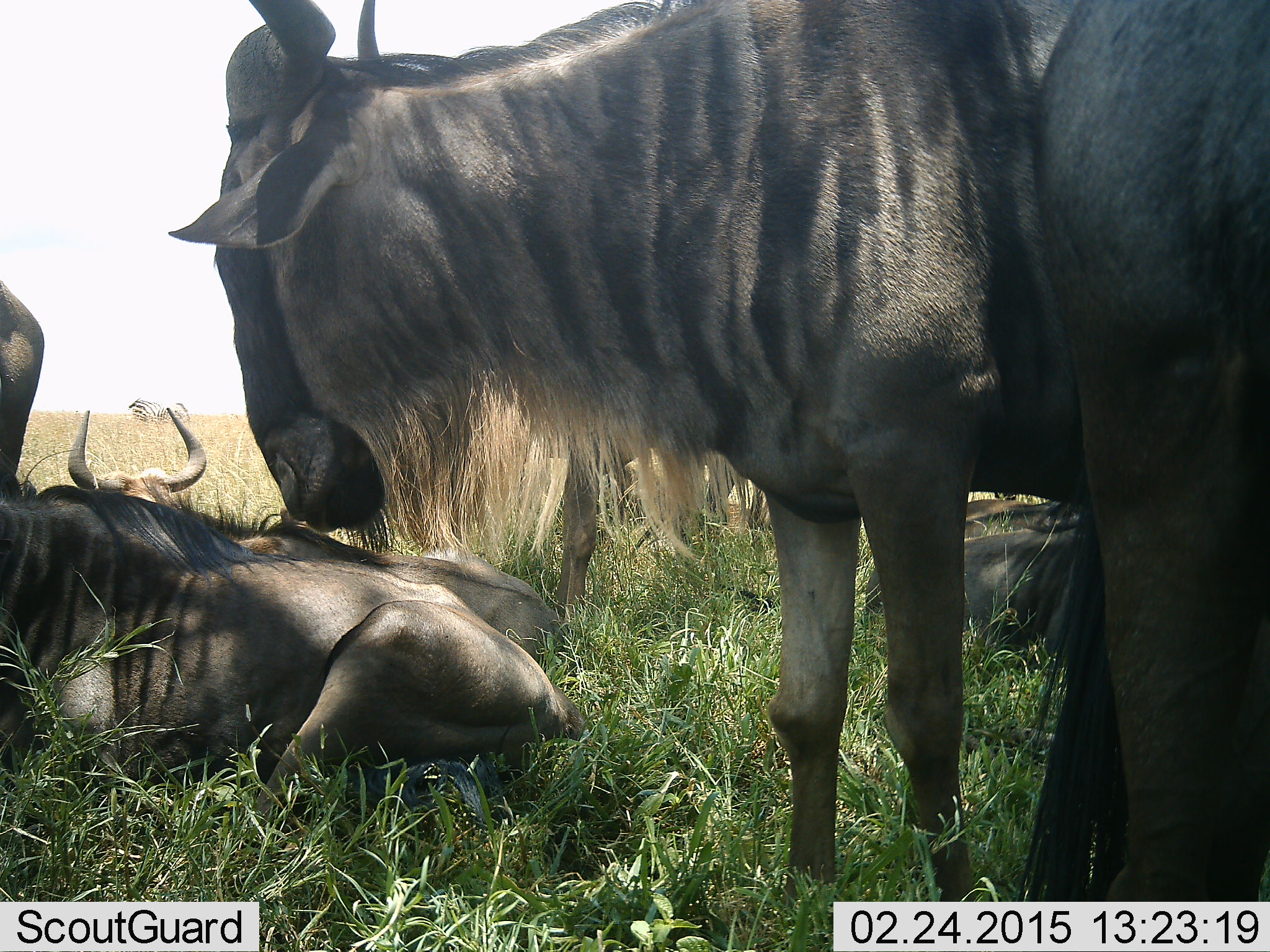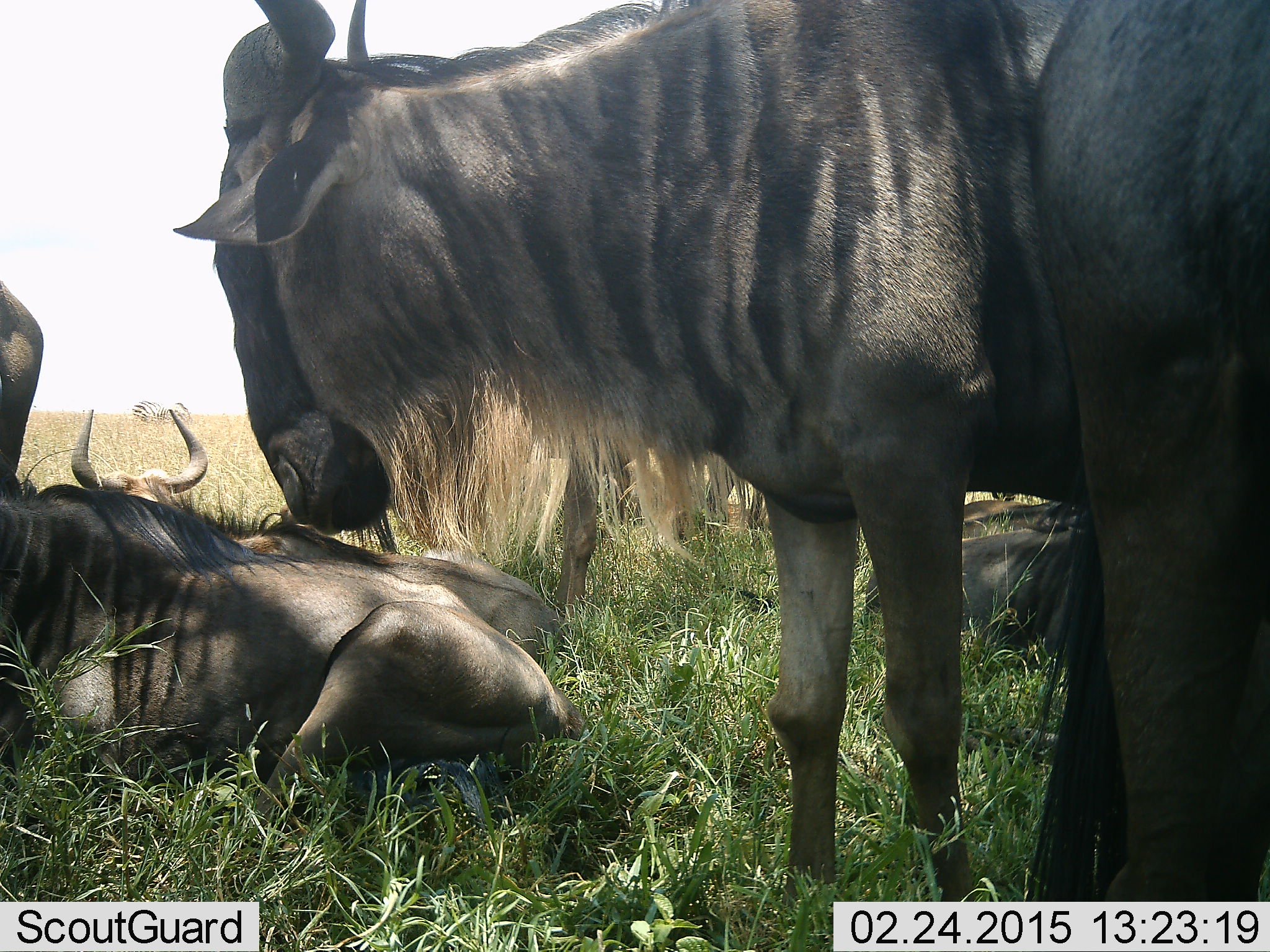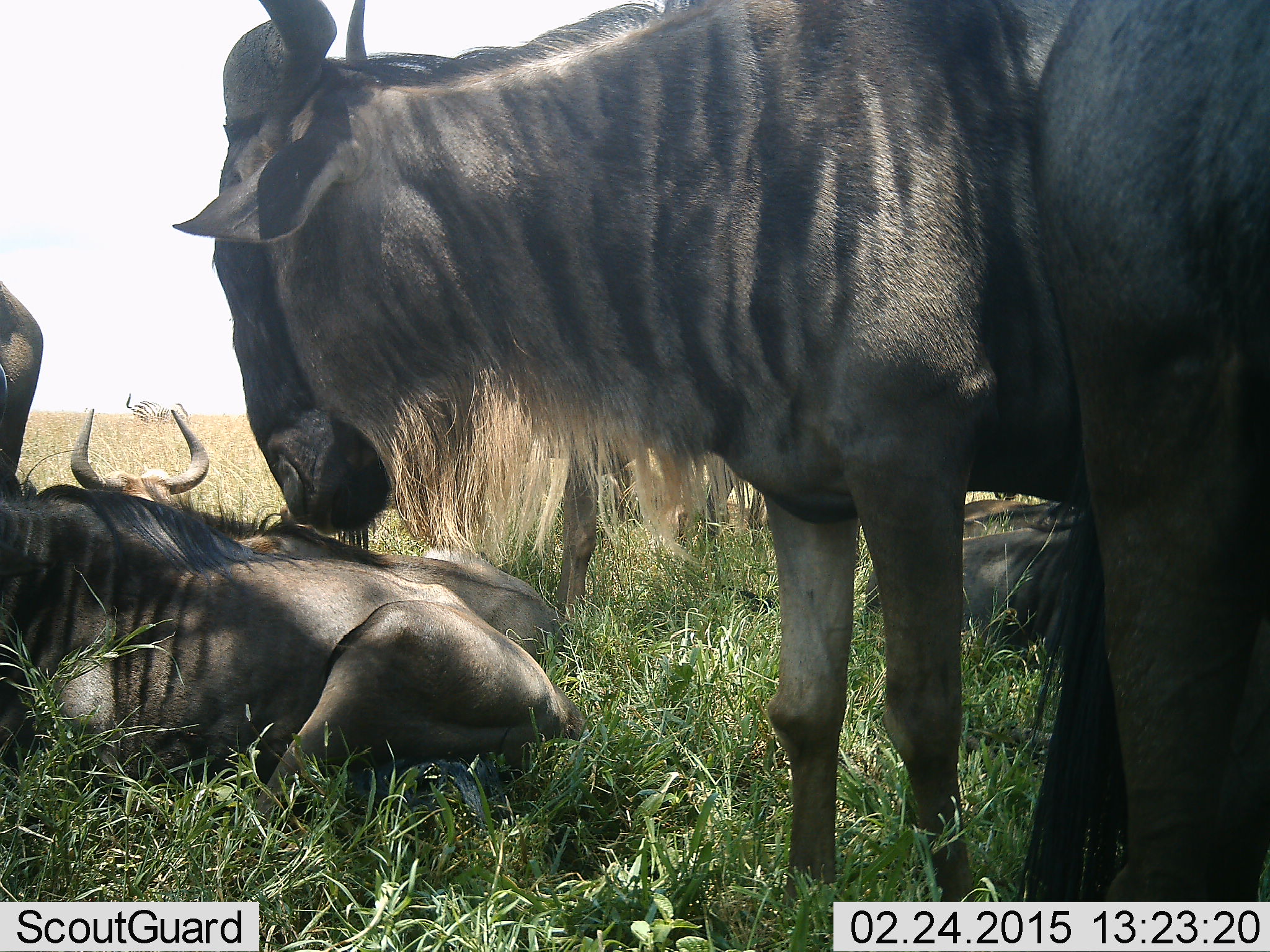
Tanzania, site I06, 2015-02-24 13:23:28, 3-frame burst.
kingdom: Animalia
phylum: Chordata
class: Mammalia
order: Artiodactyla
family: Bovidae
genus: Connochaetes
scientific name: Connochaetes taurinus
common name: blue wildebeest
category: wildebeest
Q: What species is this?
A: Wildebeest (blue wildebeest) (Connochaetes taurinus).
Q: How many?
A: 5.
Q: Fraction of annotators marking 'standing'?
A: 73%.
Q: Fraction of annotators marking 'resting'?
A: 100%.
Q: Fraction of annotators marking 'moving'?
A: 9%.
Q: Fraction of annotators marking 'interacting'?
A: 18%.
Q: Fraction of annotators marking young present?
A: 0%.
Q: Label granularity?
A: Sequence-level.